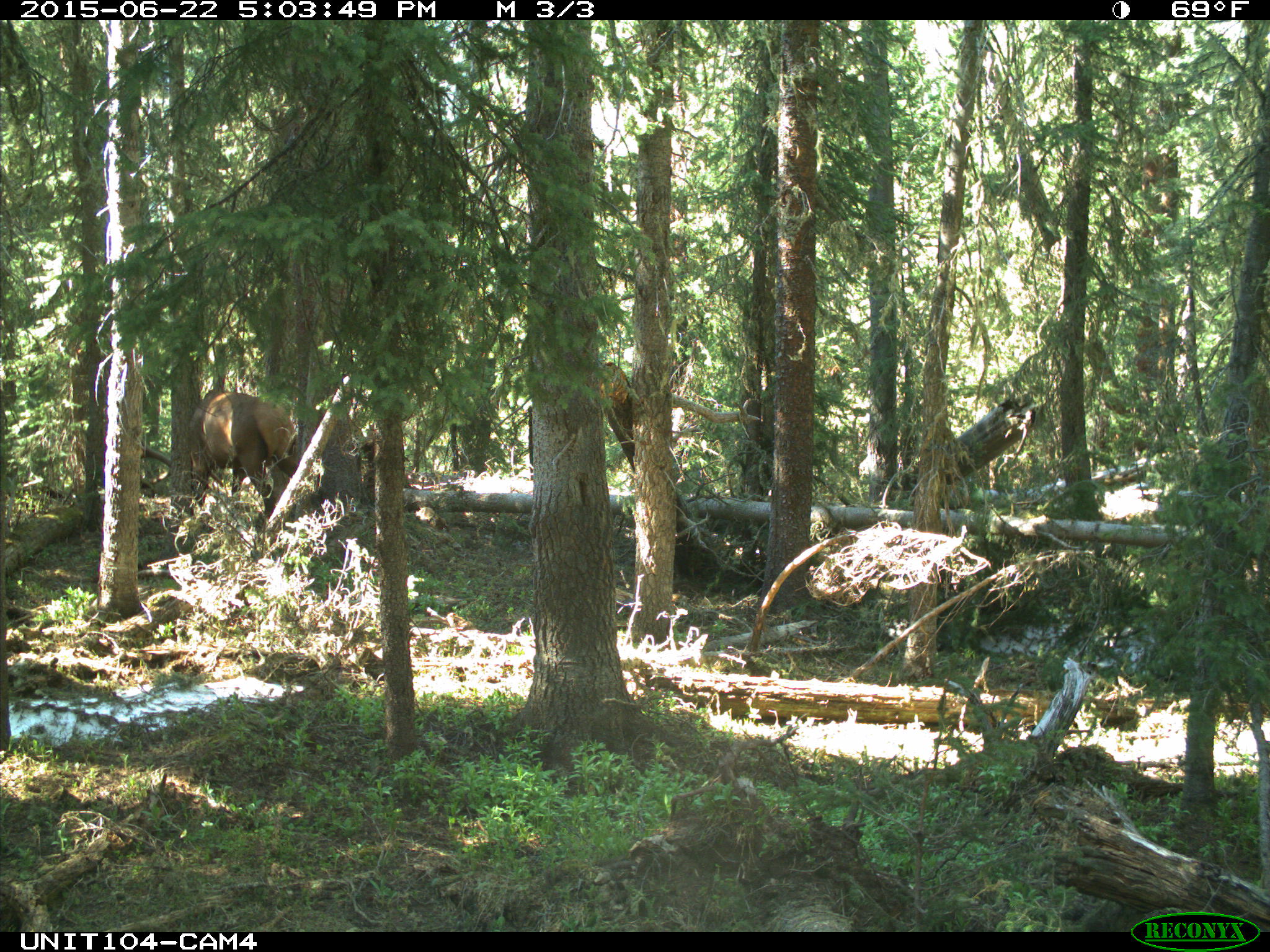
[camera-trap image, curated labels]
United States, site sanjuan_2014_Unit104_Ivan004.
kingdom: Animalia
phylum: Chordata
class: Mammalia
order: Artiodactyla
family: Cervidae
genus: Cervus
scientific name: Cervus elaphus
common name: red deer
Cervus elaphus (red deer).